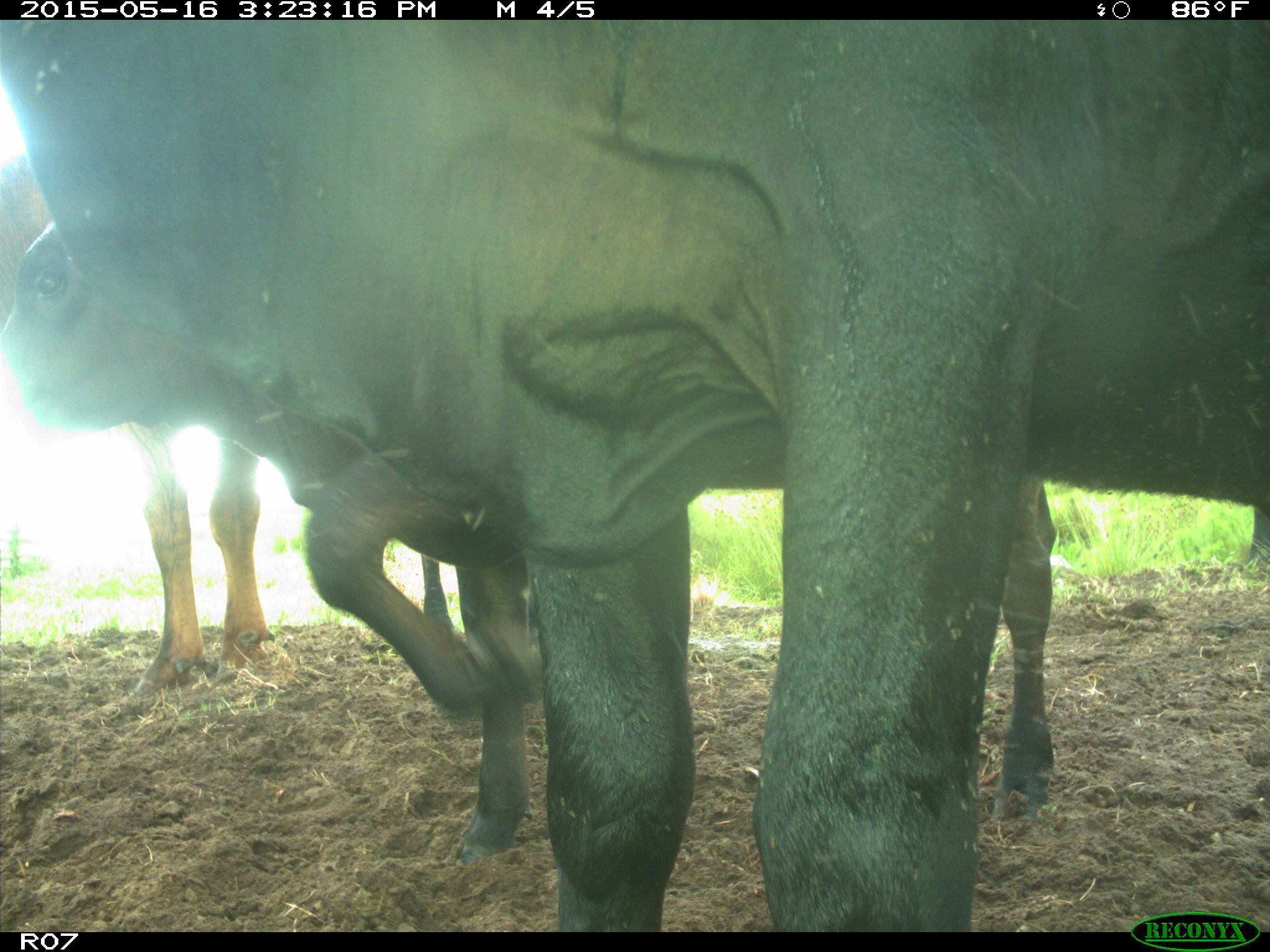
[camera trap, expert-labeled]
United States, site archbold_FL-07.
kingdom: Animalia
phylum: Chordata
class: Mammalia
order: Artiodactyla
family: Bovidae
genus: Bos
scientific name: Bos taurus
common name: domestic cow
Bos taurus (domestic cow).